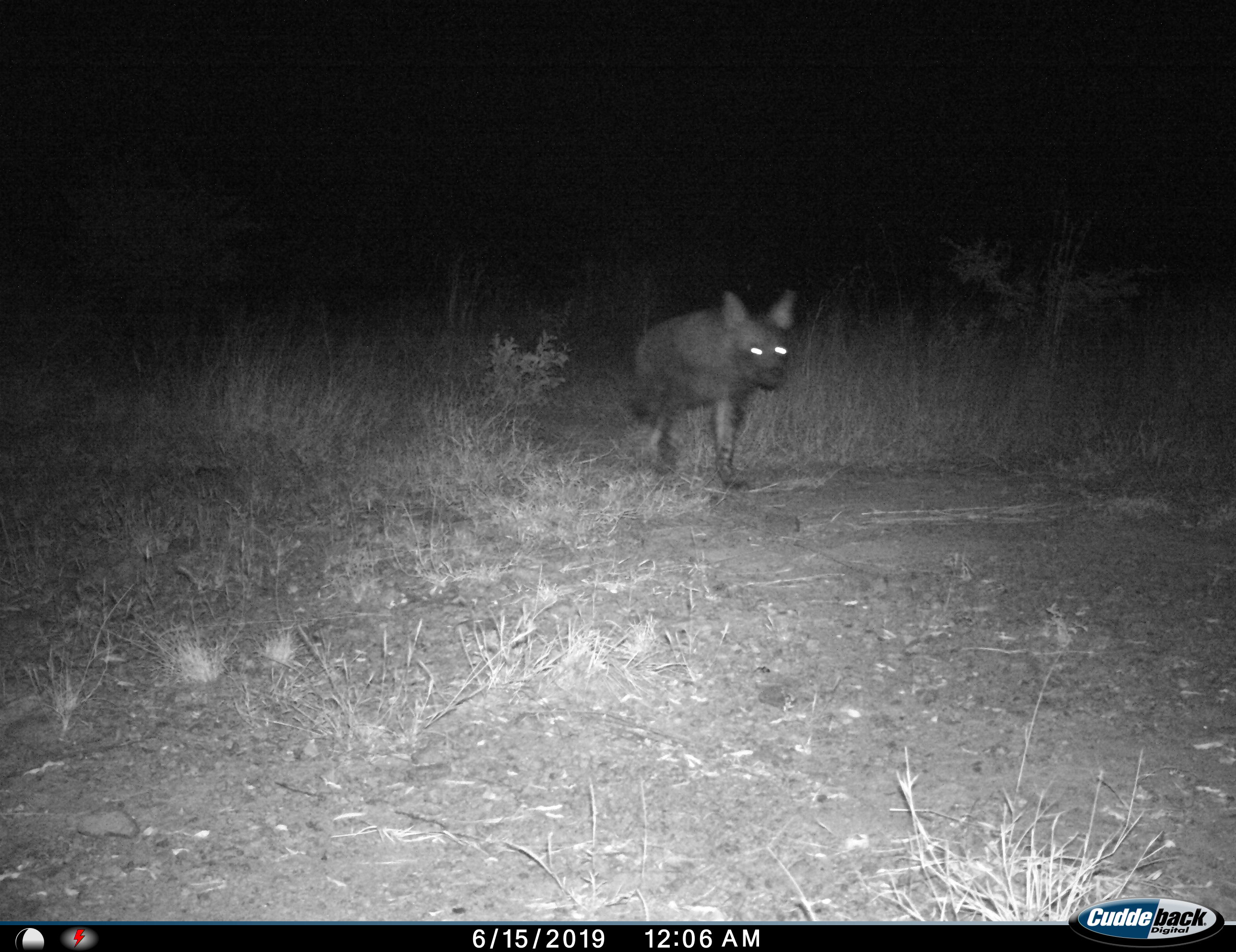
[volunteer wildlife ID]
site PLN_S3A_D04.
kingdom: Animalia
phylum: Chordata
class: Mammalia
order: Carnivora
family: Hyaenidae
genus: Parahyaena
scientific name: Parahyaena brunnea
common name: brown hyena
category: hyenabrown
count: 1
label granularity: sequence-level